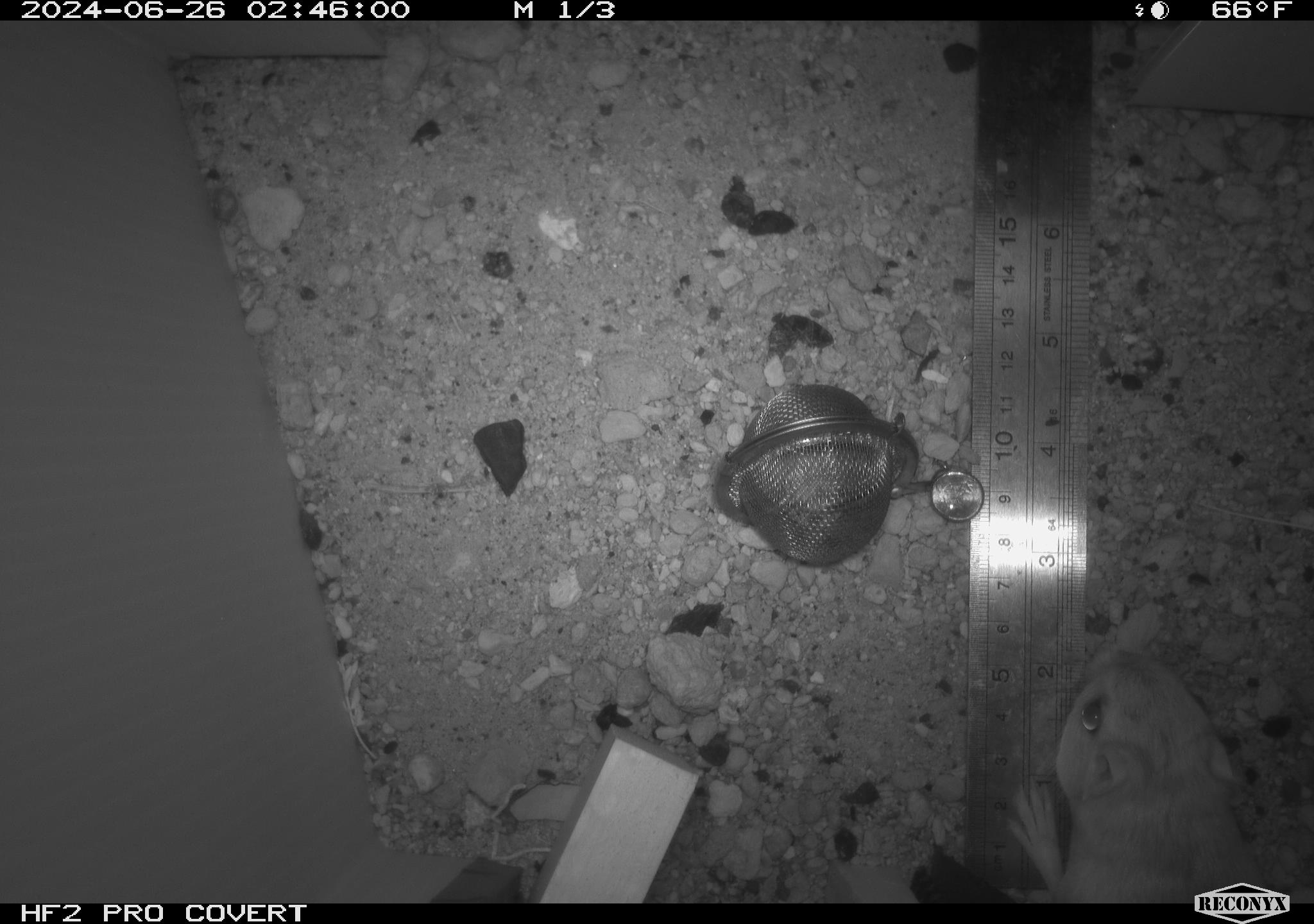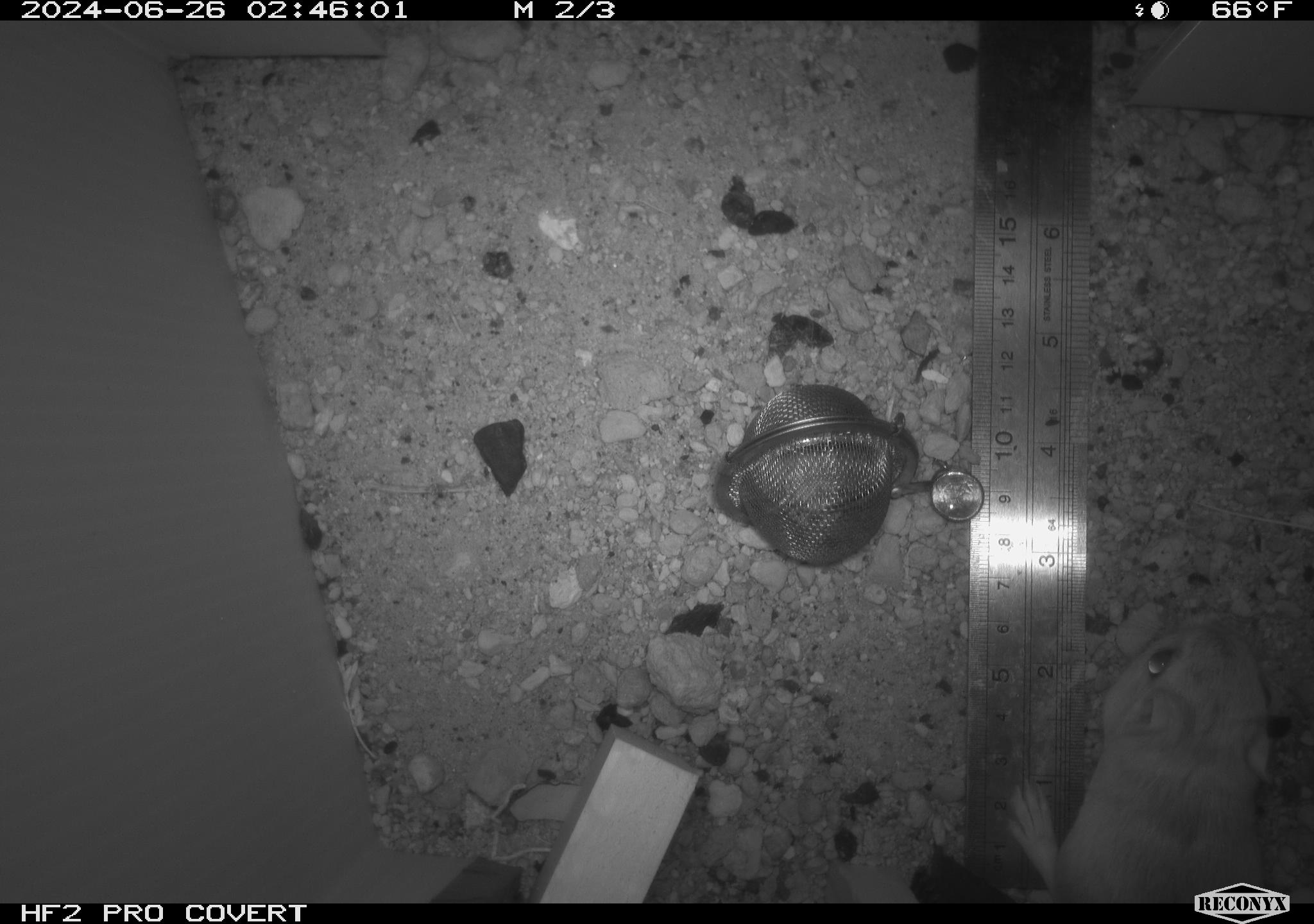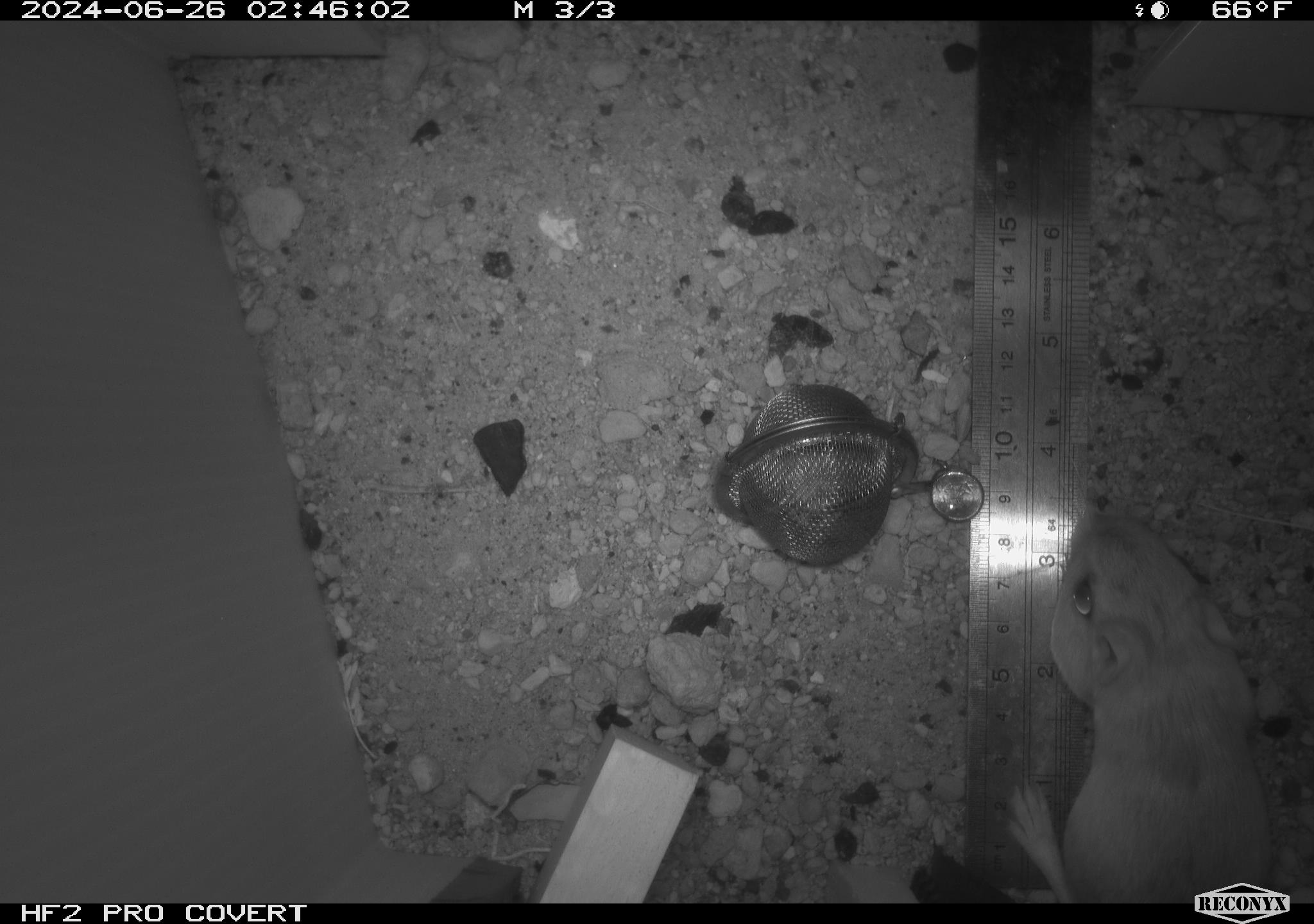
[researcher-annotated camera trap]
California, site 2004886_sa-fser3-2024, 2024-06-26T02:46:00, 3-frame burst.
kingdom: Animalia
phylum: Chordata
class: Mammalia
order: Rodentia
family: Heteromyidae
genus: Dipodomys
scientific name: Dipodomys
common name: kangaroo rats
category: dipodomys species